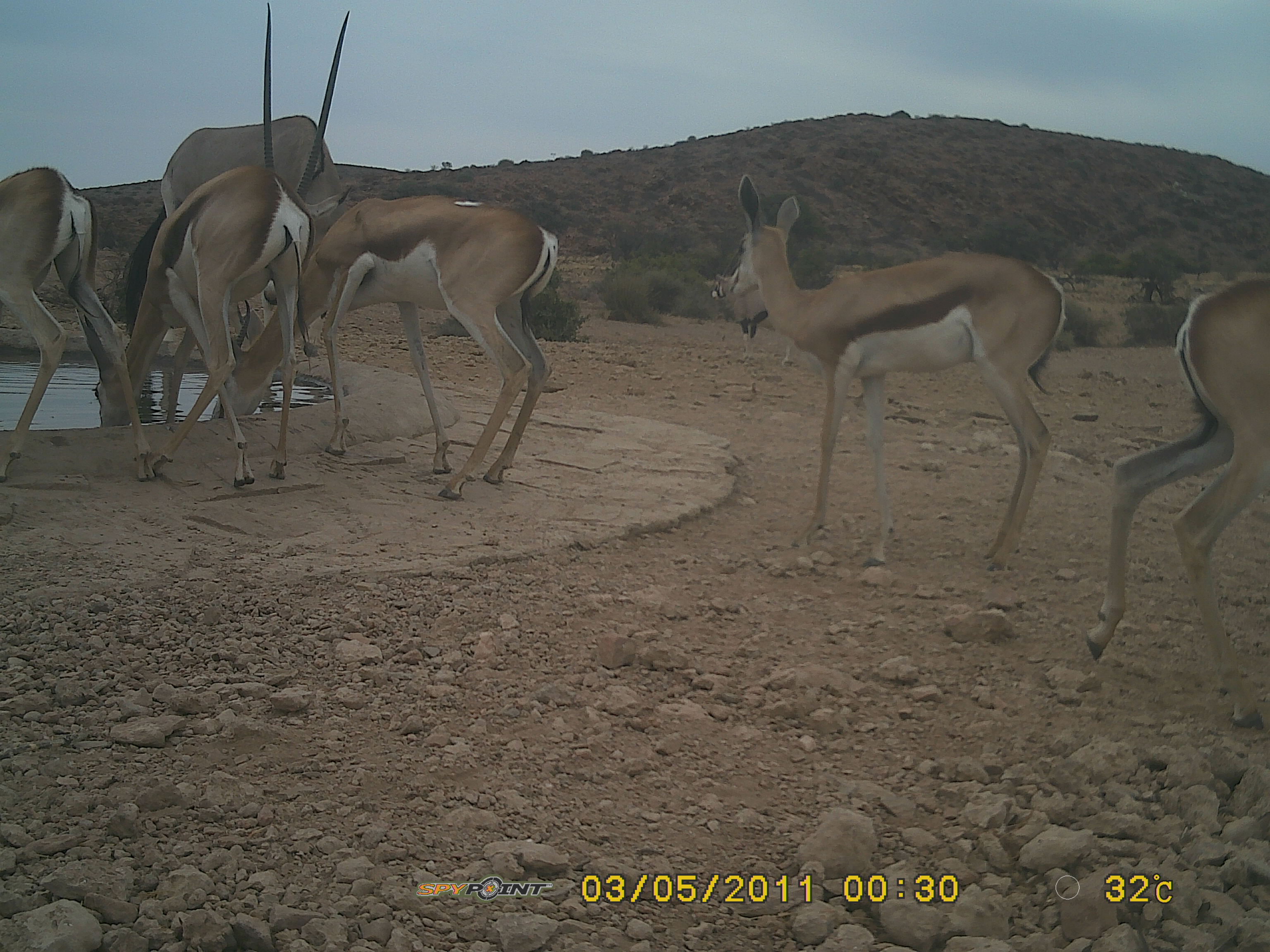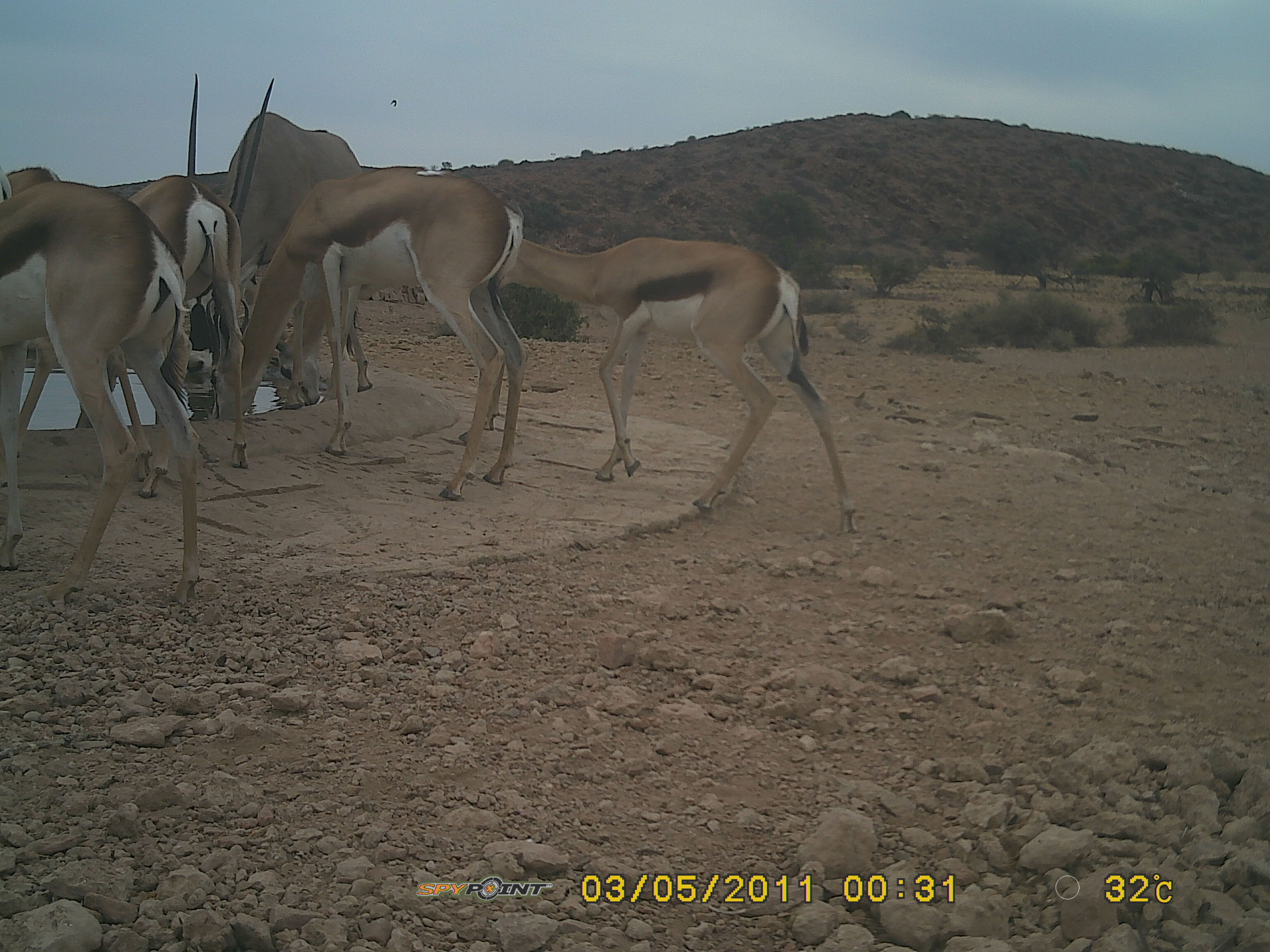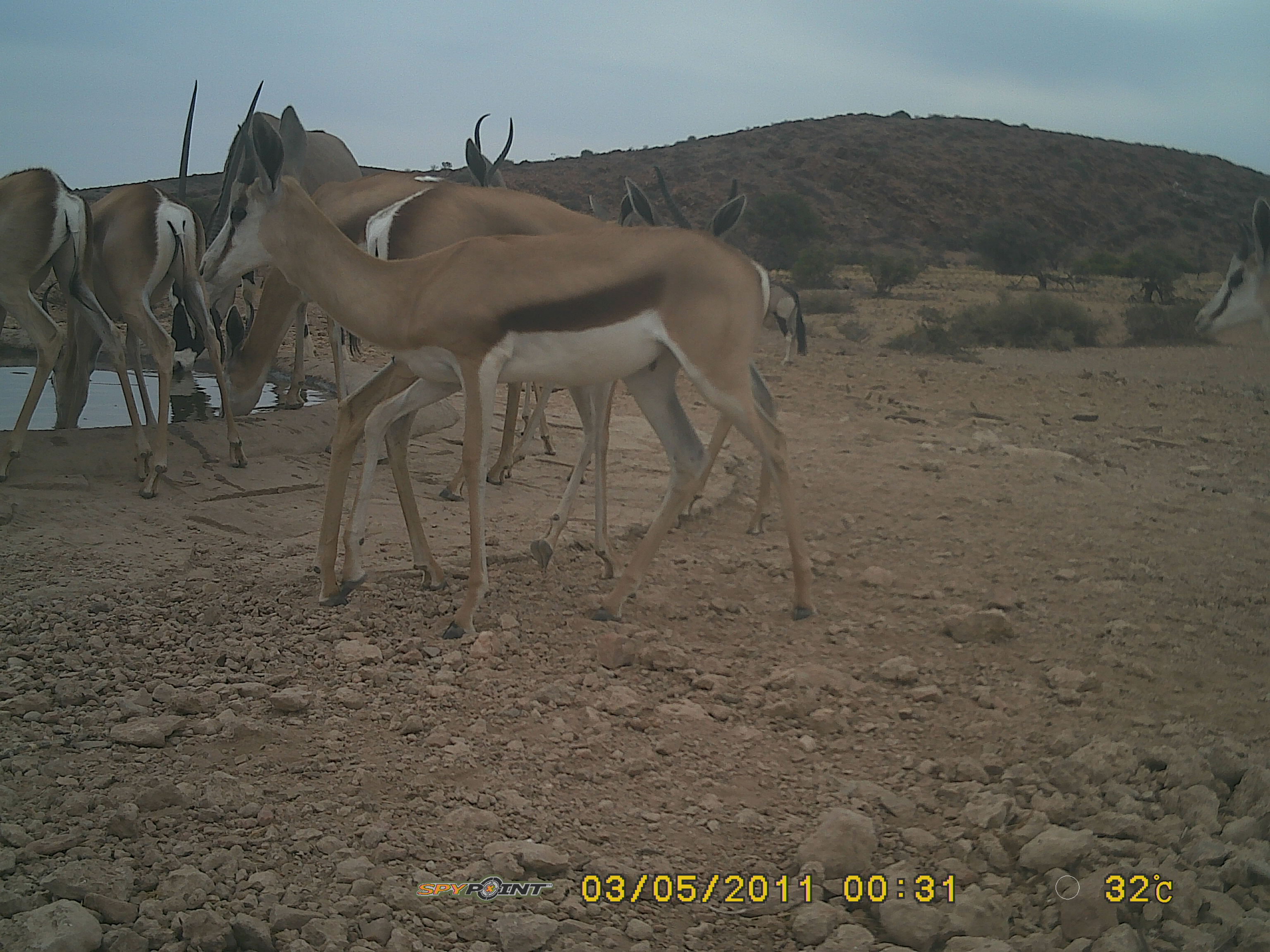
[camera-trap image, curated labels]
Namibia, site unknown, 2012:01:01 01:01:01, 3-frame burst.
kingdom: Animalia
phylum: Chordata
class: Mammalia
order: Artiodactyla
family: Bovidae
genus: Antidorcas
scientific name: Antidorcas marsupialis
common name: springbok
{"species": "Antidorcas marsupialis (springbok)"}